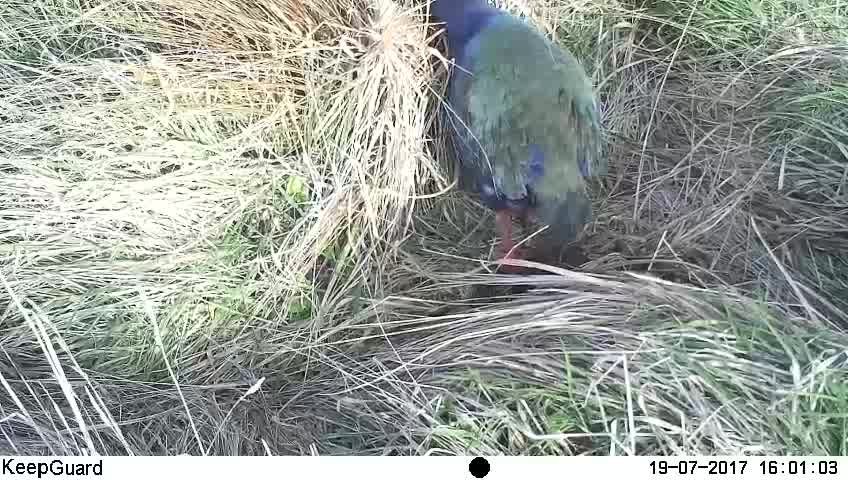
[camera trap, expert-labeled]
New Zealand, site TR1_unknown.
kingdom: Animalia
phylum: Chordata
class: Aves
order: Gruiformes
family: Rallidae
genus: Porphyrio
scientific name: Porphyrio mantelli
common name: takahe